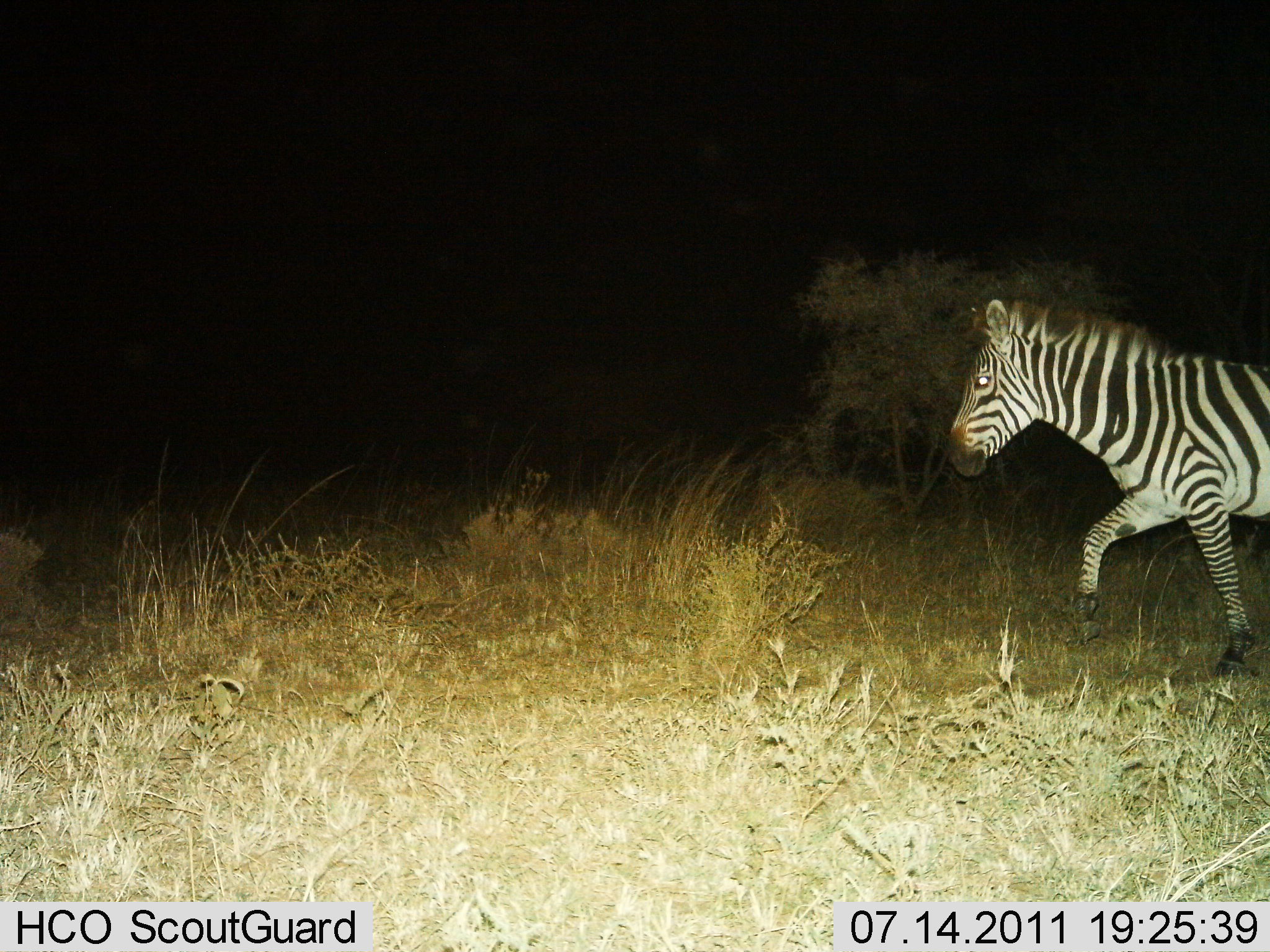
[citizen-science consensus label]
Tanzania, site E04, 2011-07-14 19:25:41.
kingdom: Animalia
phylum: Chordata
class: Mammalia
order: Perissodactyla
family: Equidae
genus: Equus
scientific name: Equus quagga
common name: plains zebra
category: zebra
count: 1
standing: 8%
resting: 0%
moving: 100%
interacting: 0%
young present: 0%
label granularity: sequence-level